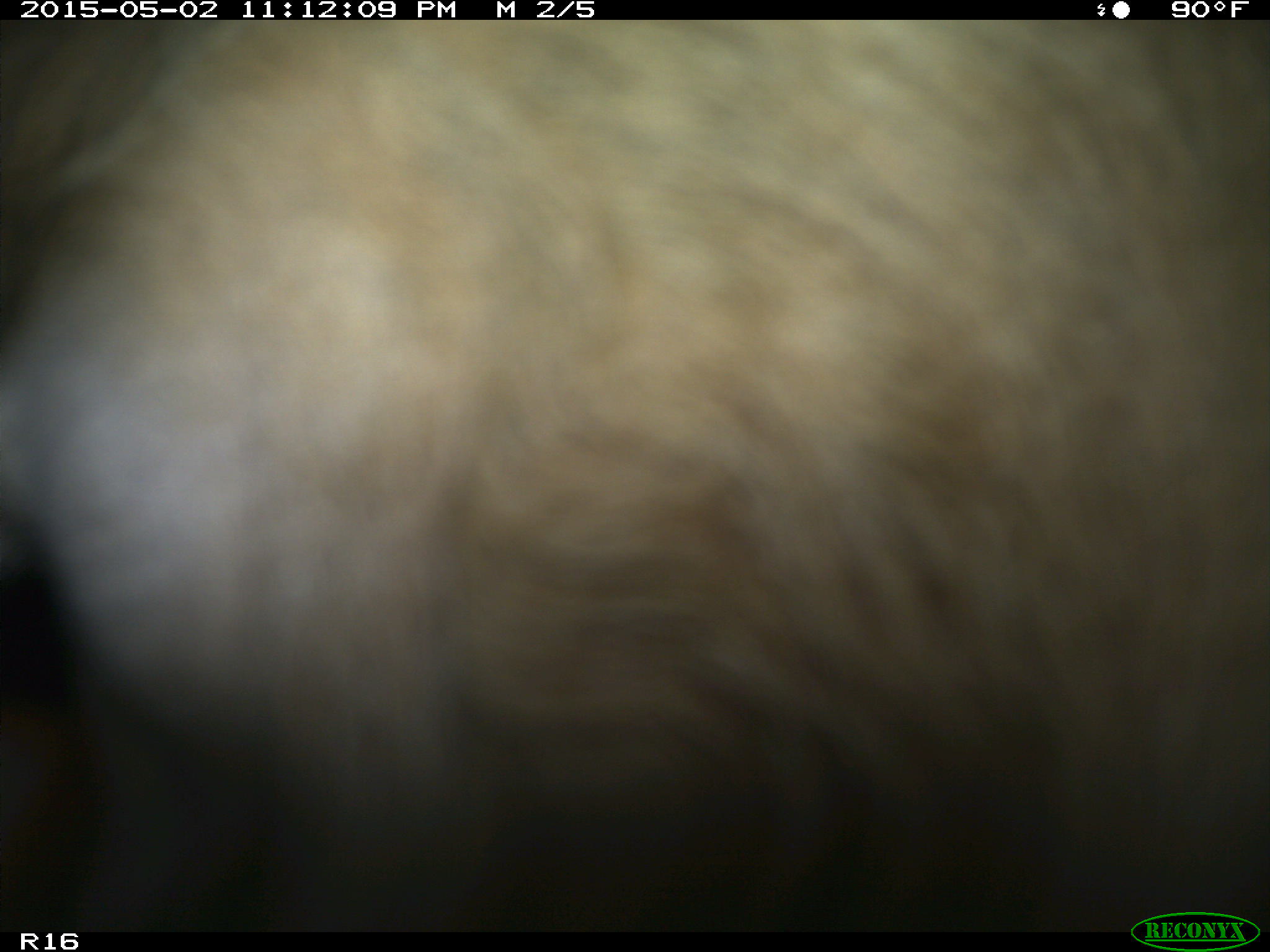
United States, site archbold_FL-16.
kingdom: Animalia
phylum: Chordata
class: Mammalia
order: Artiodactyla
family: Bovidae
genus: Bos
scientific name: Bos taurus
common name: domestic cow